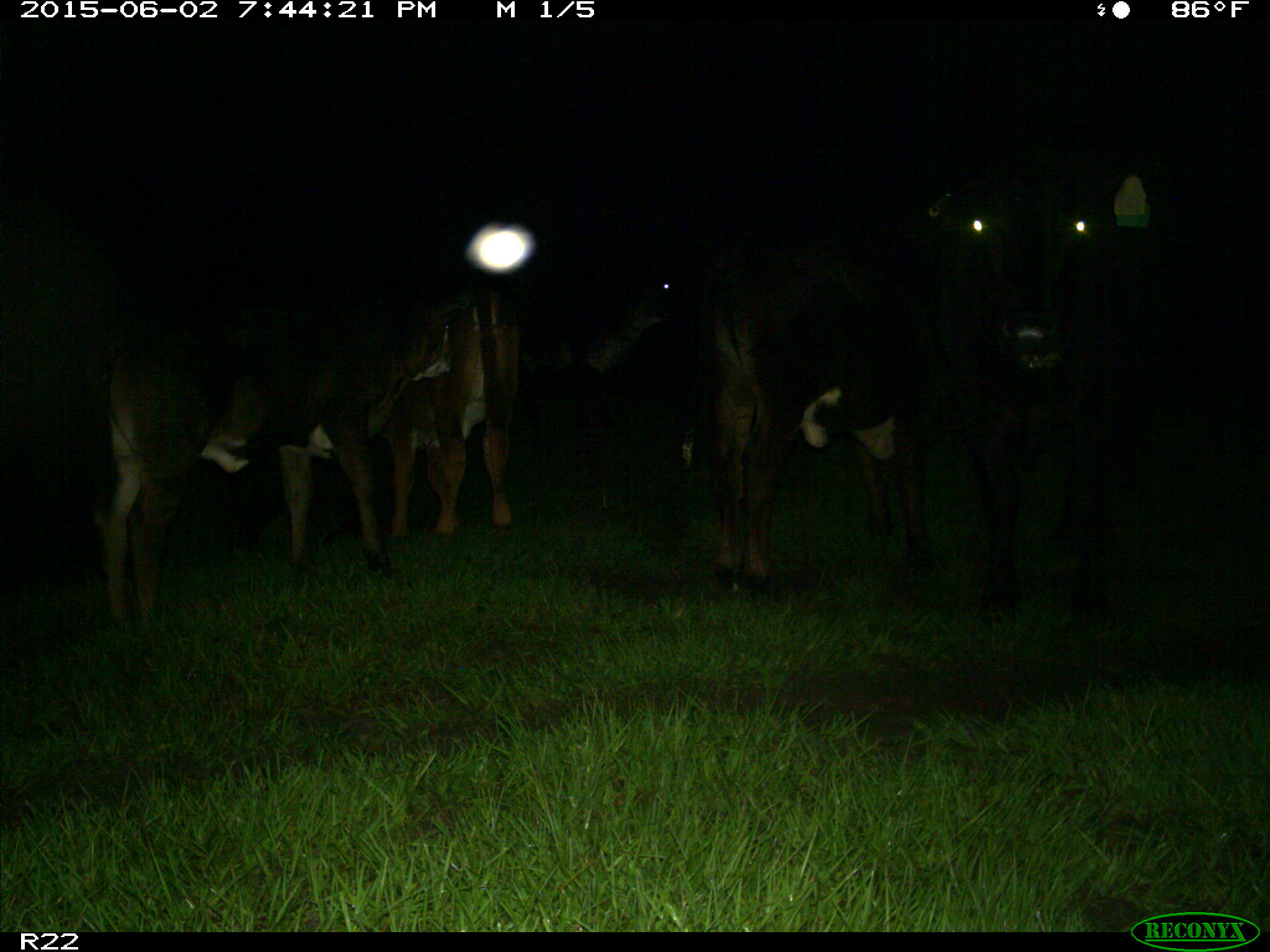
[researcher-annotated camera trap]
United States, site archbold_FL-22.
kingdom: Animalia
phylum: Chordata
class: Mammalia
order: Artiodactyla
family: Bovidae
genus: Bos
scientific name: Bos taurus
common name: domestic cow